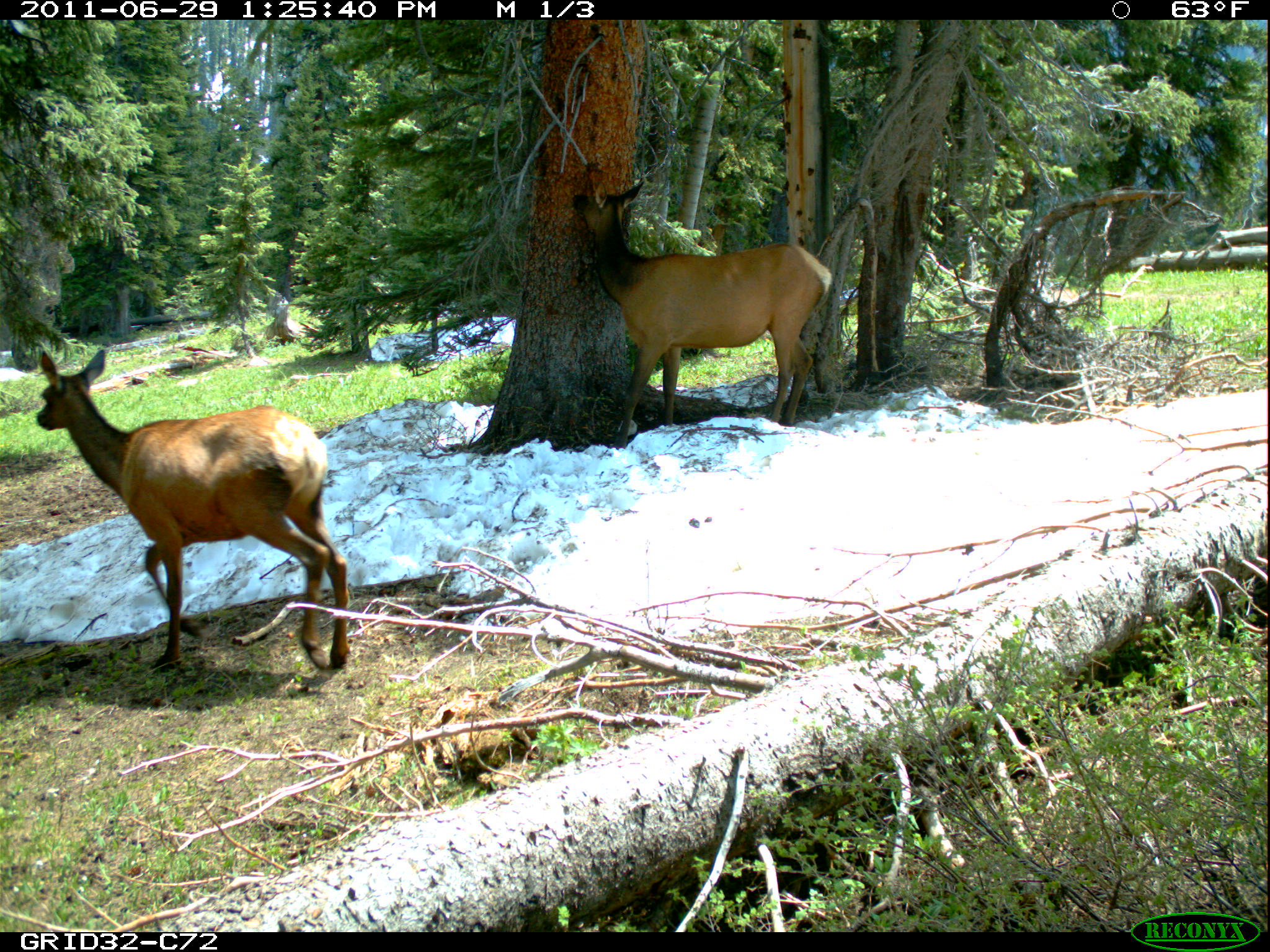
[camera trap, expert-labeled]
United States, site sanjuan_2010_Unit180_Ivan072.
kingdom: Animalia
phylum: Chordata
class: Mammalia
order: Artiodactyla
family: Cervidae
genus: Cervus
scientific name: Cervus elaphus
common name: red deer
Cervus elaphus (red deer).